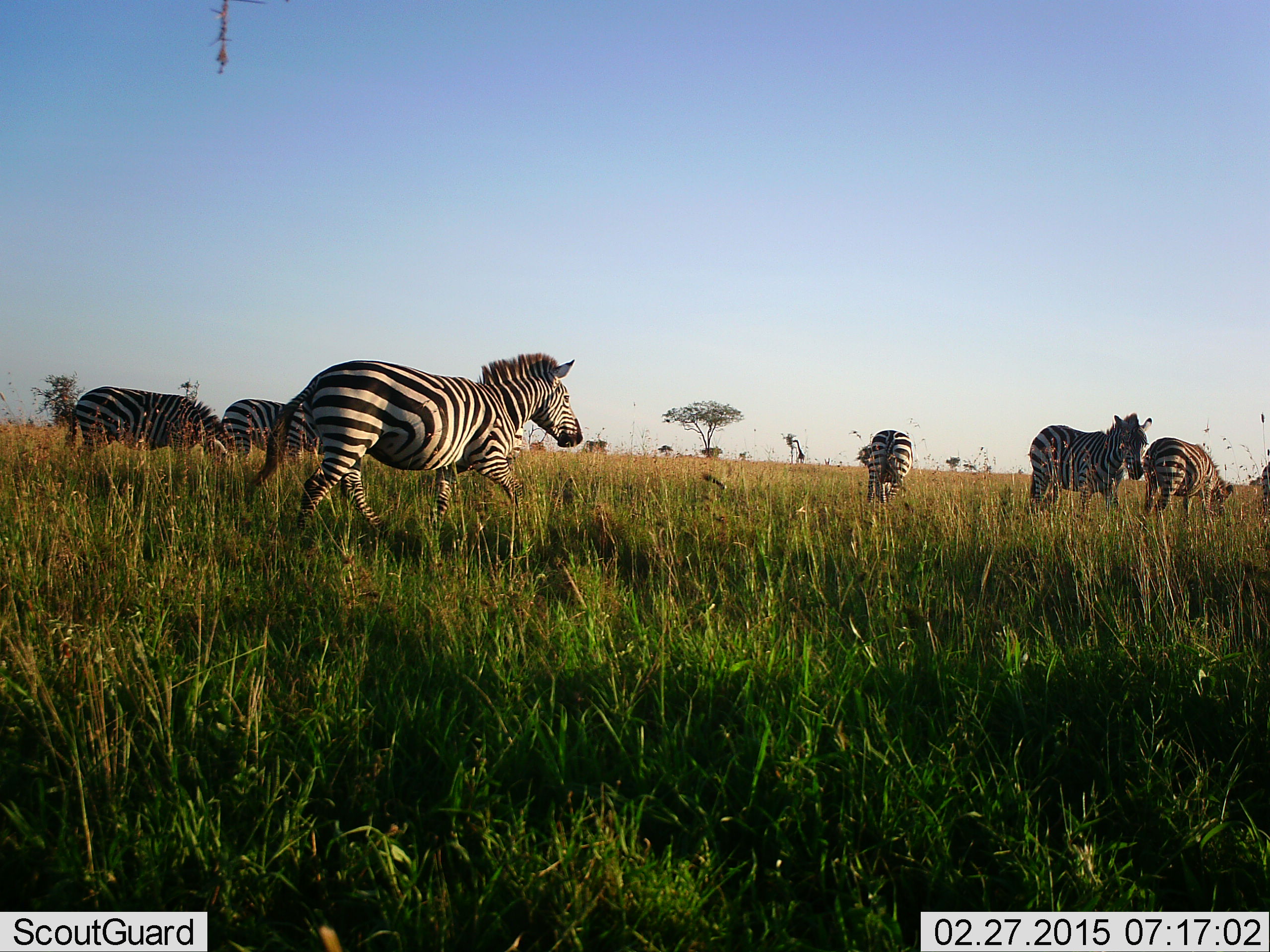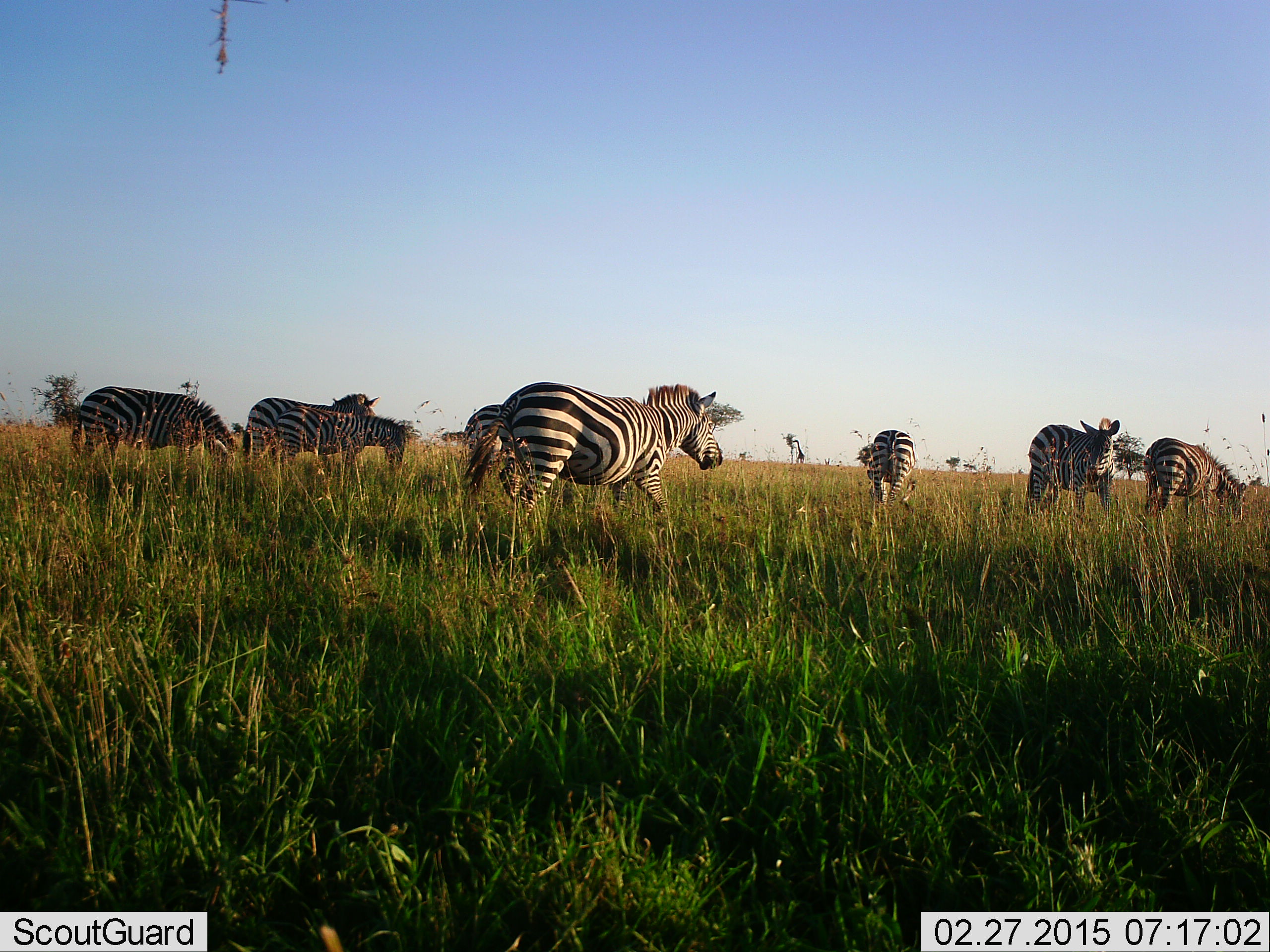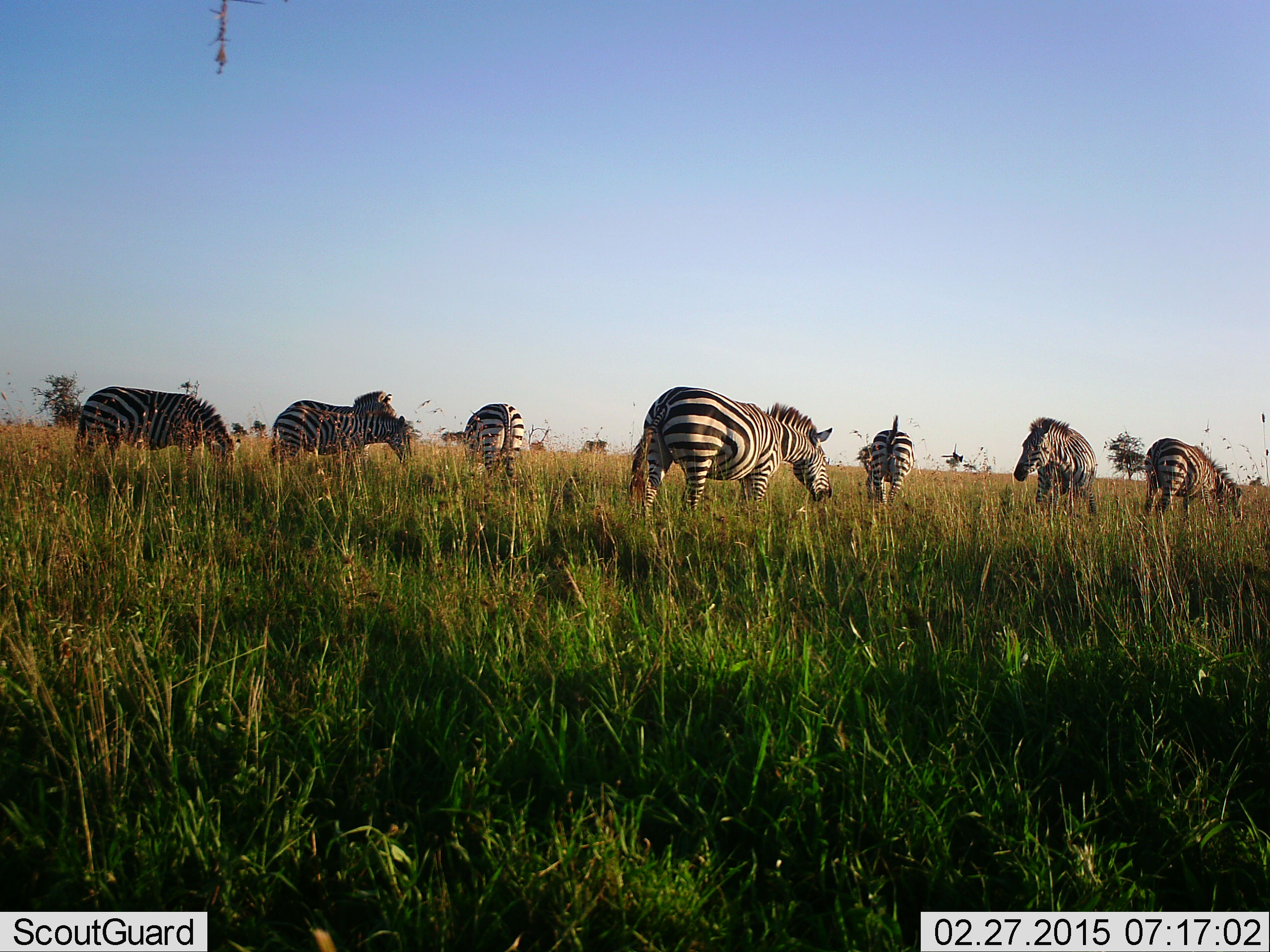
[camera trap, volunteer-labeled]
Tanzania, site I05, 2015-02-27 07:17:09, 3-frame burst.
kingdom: Animalia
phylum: Chordata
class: Mammalia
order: Perissodactyla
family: Equidae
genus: Equus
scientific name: Equus quagga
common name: plains zebra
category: zebra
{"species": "zebra (plains zebra) (Equus quagga)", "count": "8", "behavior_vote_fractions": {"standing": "64%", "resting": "9%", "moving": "91%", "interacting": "0%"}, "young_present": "0%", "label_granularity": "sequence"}